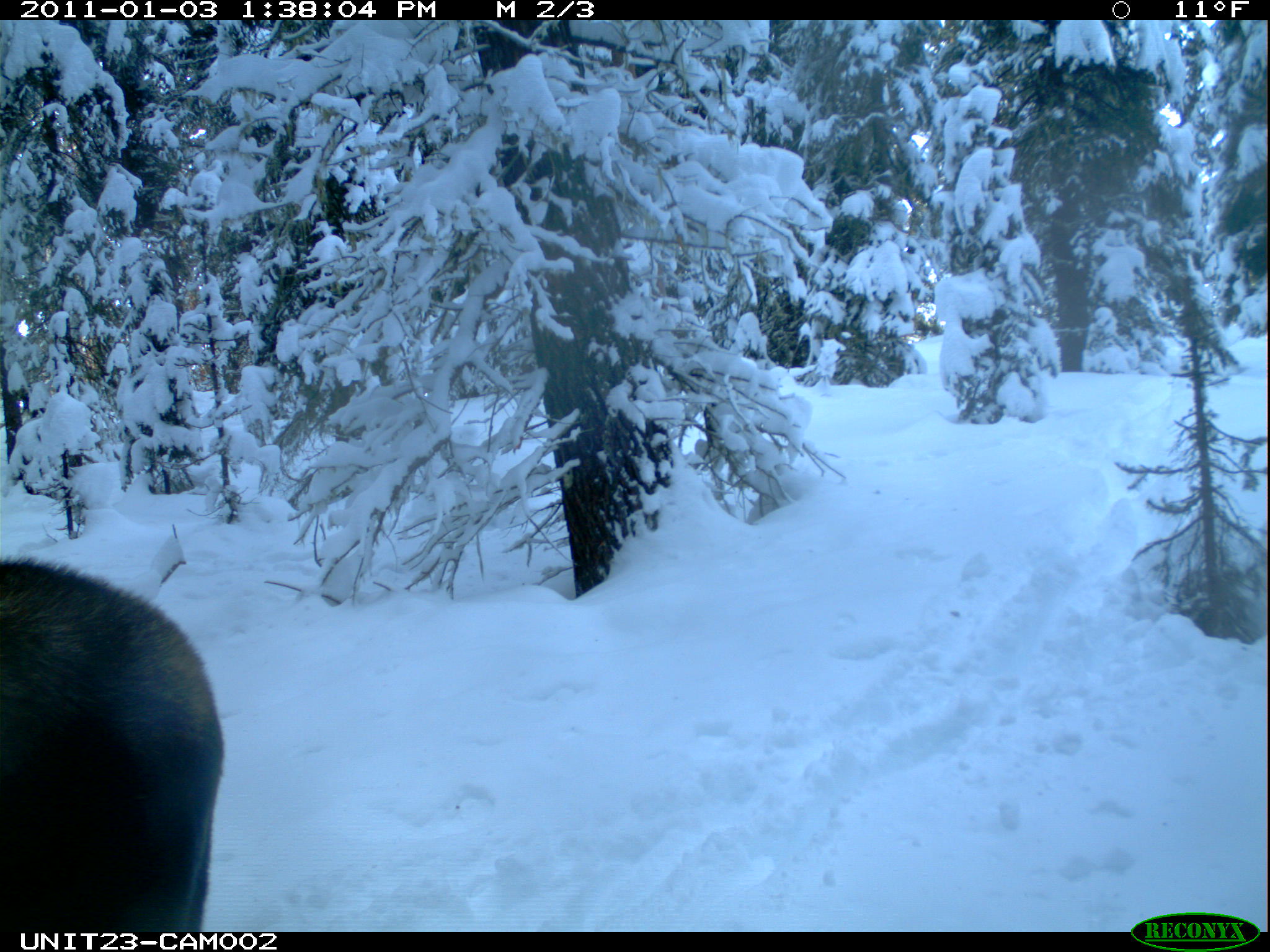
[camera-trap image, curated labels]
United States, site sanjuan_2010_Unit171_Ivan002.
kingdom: Animalia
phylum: Chordata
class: Mammalia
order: Artiodactyla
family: Cervidae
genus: Alces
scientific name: Alces alces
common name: moose